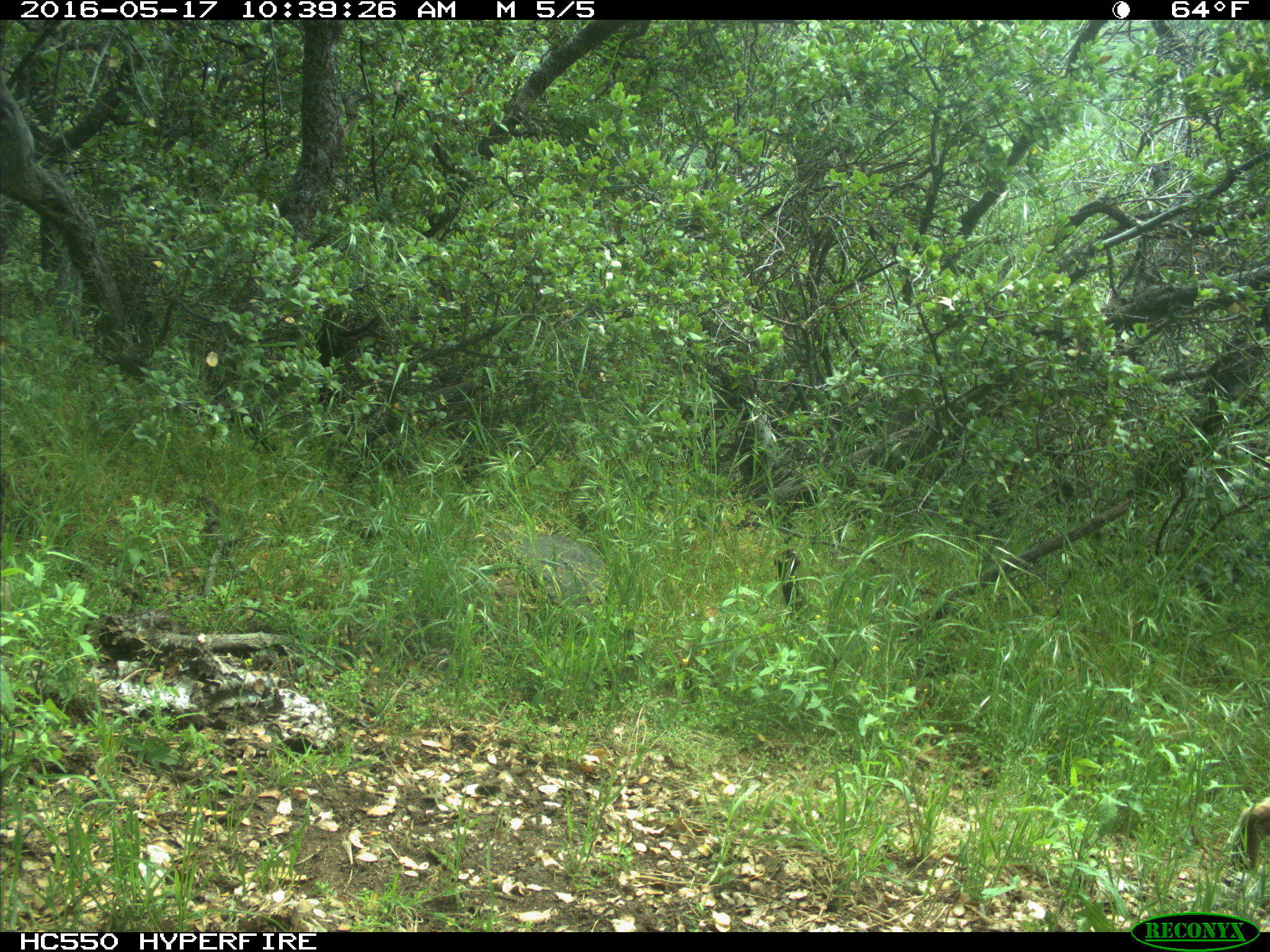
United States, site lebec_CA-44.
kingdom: Animalia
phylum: Chordata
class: Mammalia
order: Carnivora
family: Felidae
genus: Lynx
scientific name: Lynx rufus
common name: bobcat